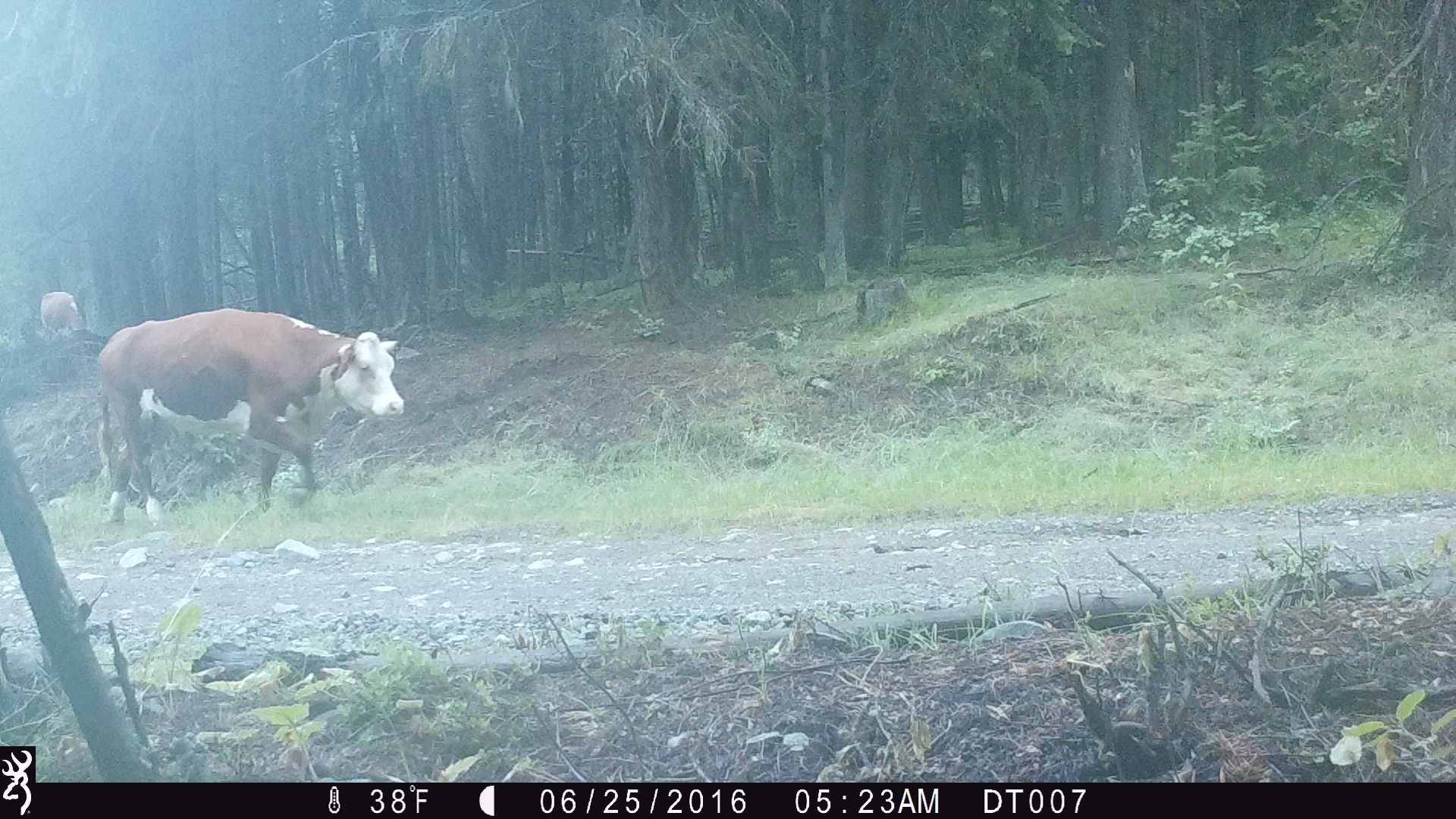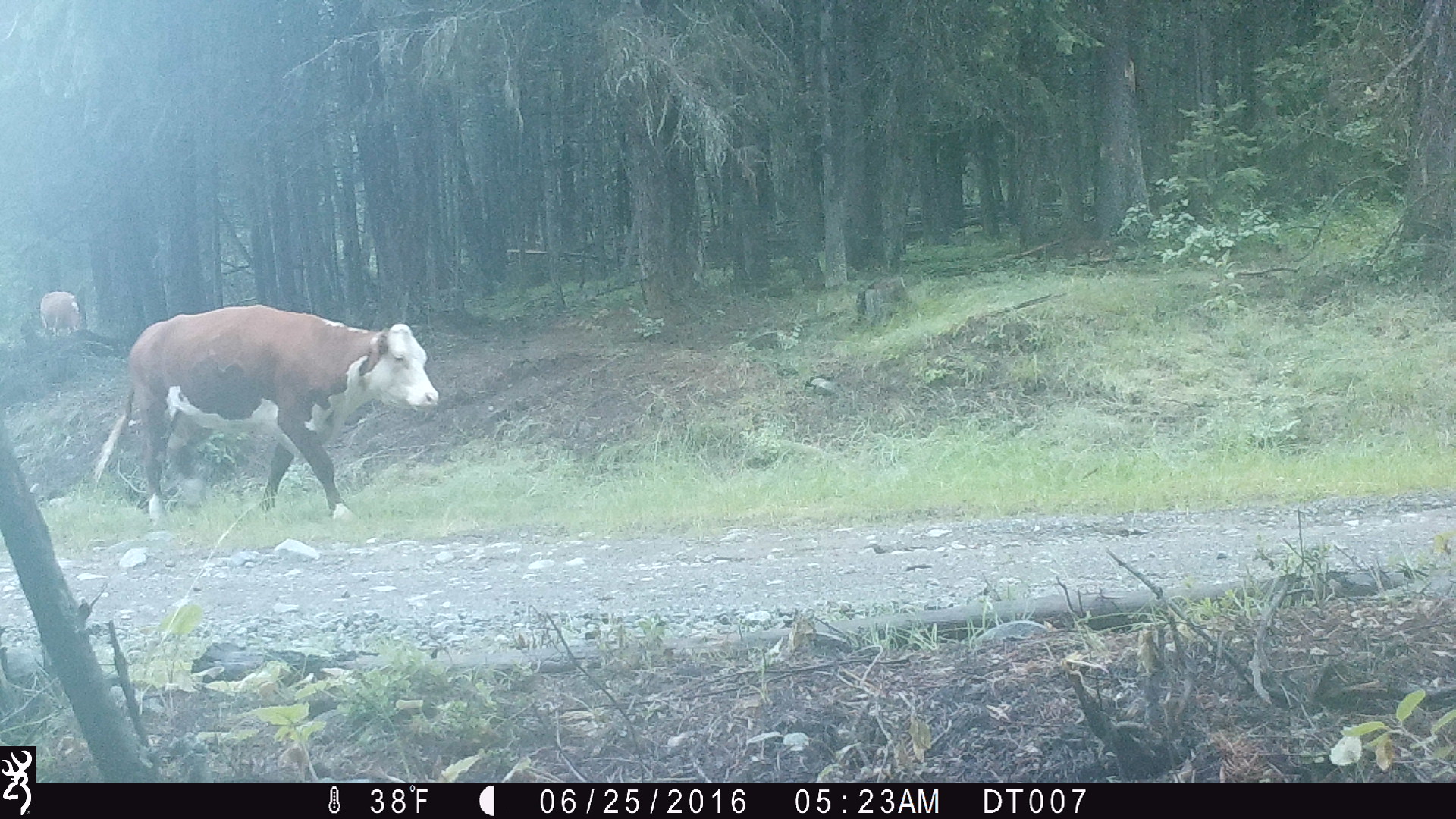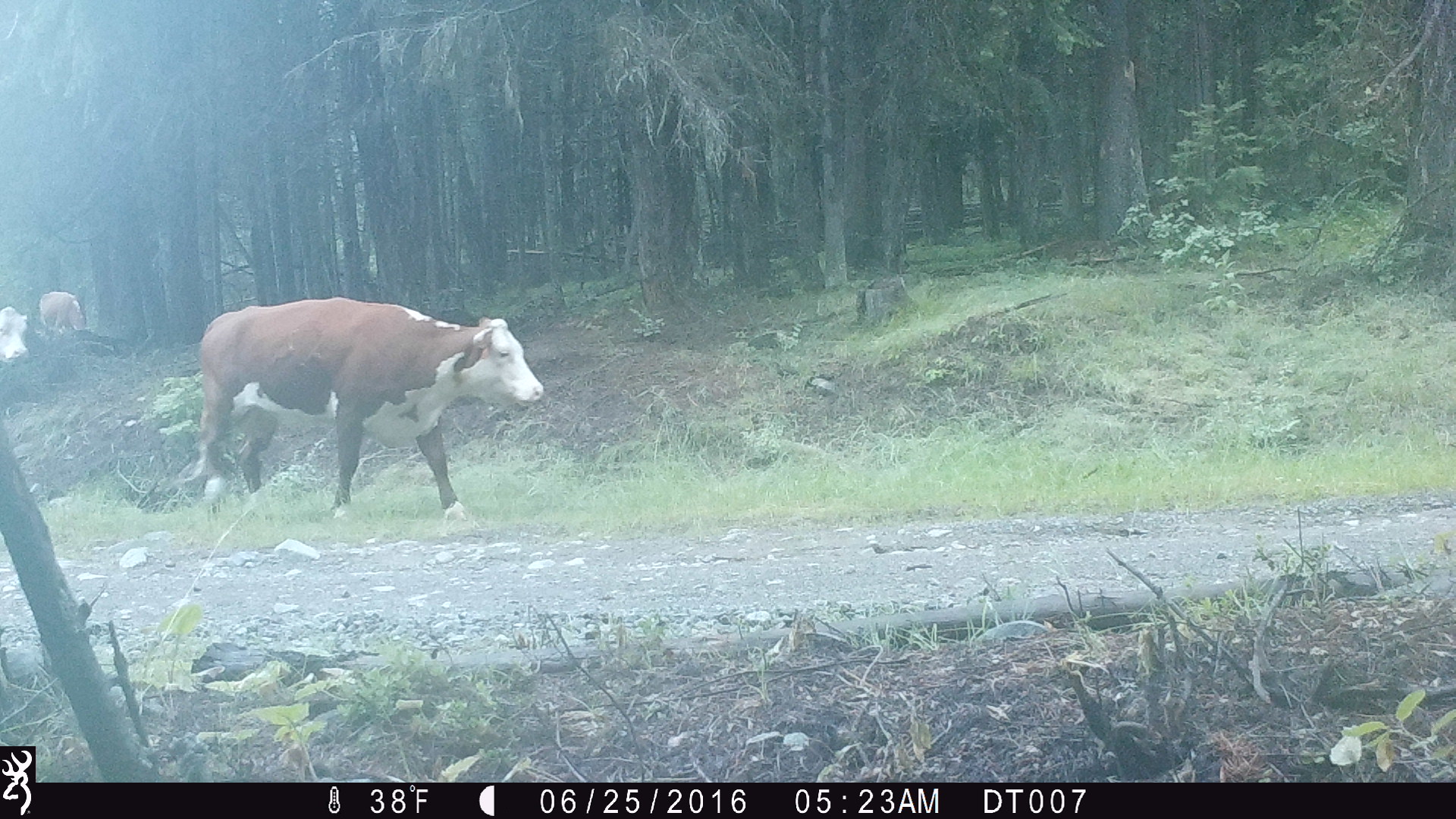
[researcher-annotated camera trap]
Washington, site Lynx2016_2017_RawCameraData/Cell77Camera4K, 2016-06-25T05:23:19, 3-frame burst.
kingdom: Animalia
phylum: Chordata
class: Mammalia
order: Artiodactyla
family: Bovidae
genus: Bos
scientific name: Bos taurus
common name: domestic cattle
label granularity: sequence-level